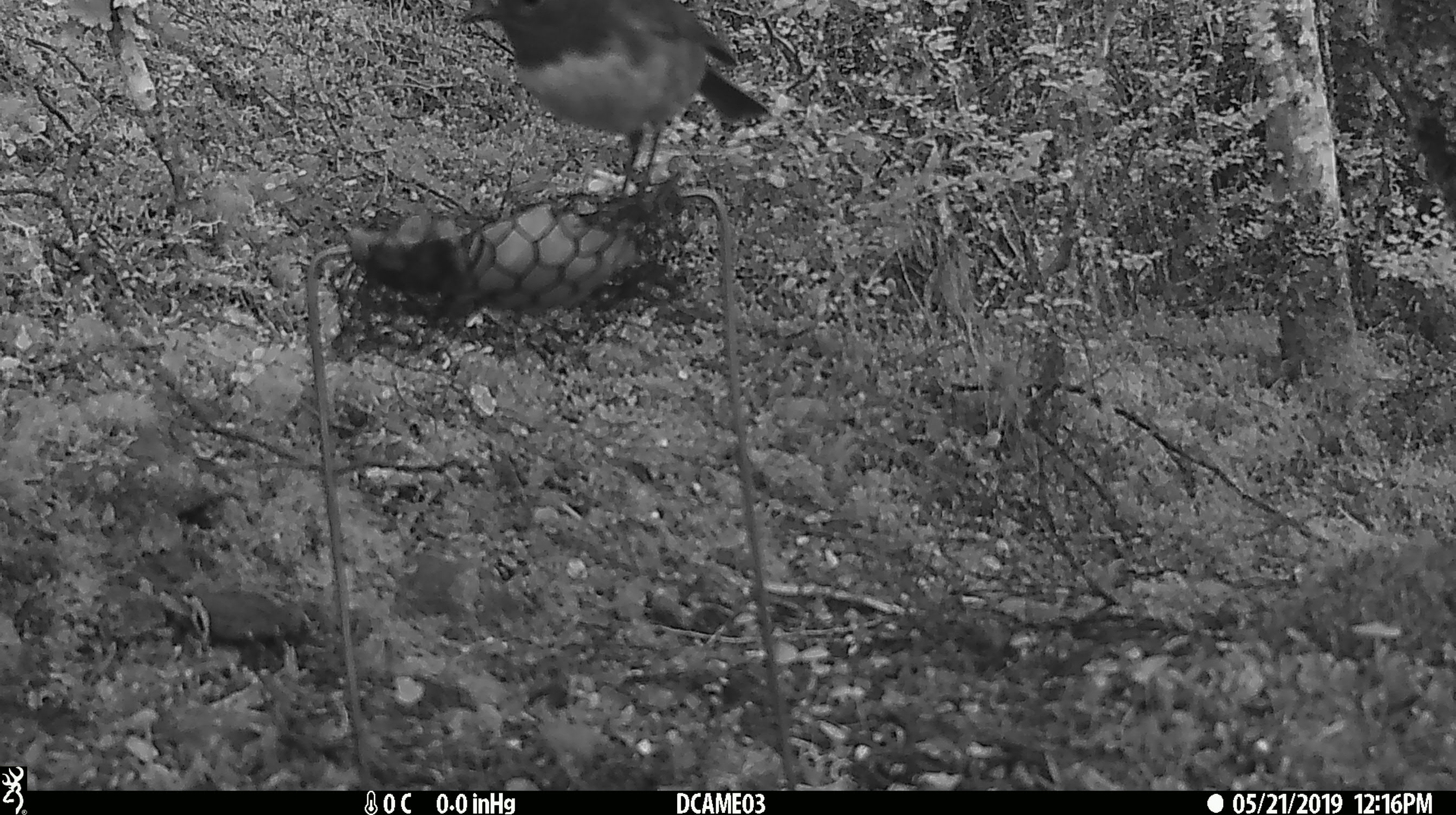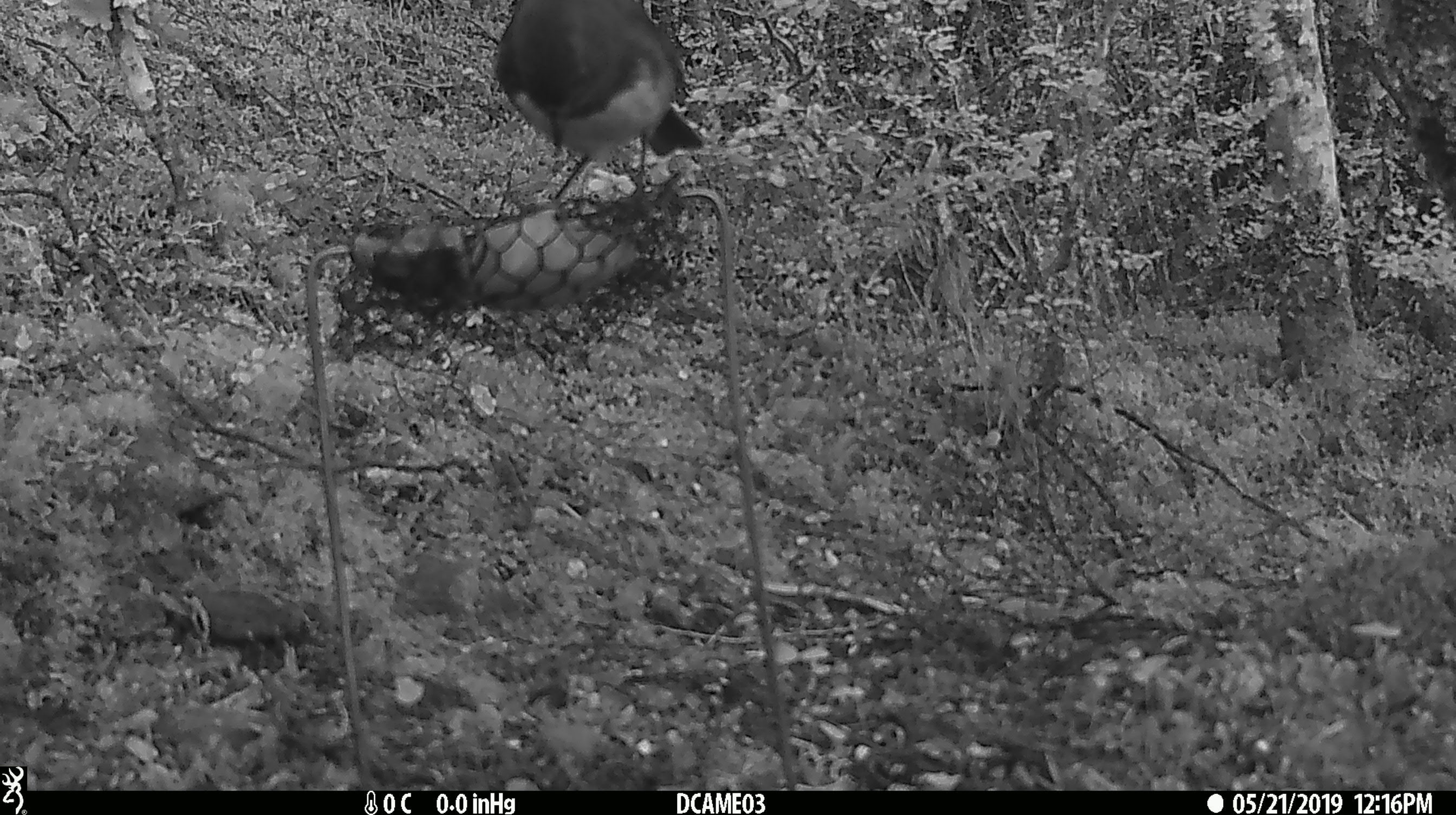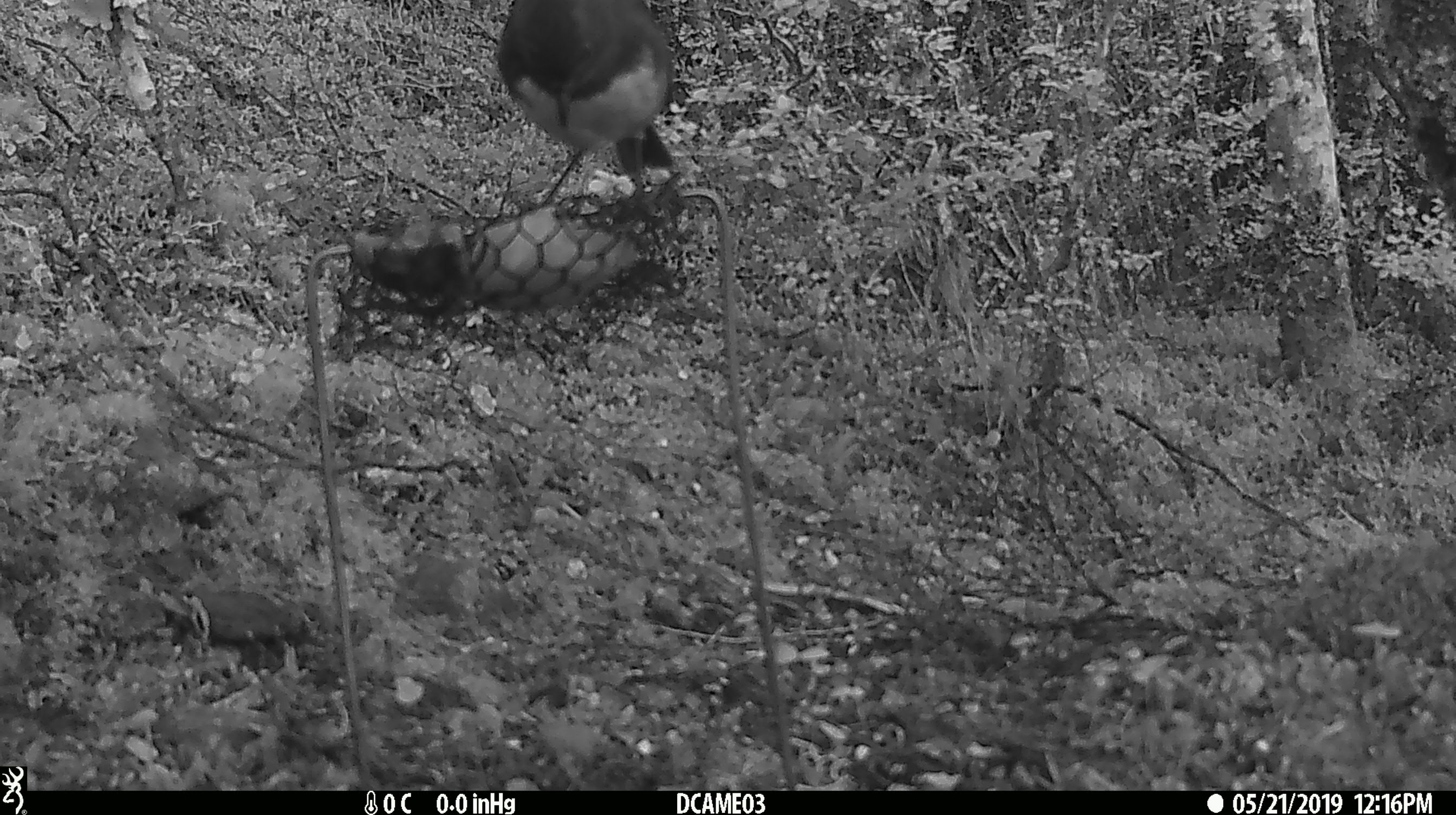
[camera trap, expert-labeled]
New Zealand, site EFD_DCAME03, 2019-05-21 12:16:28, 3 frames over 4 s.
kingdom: Animalia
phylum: Chordata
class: Aves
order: Passeriformes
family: Petroicidae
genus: Petroica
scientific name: Petroica australis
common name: new zealand robin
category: robin